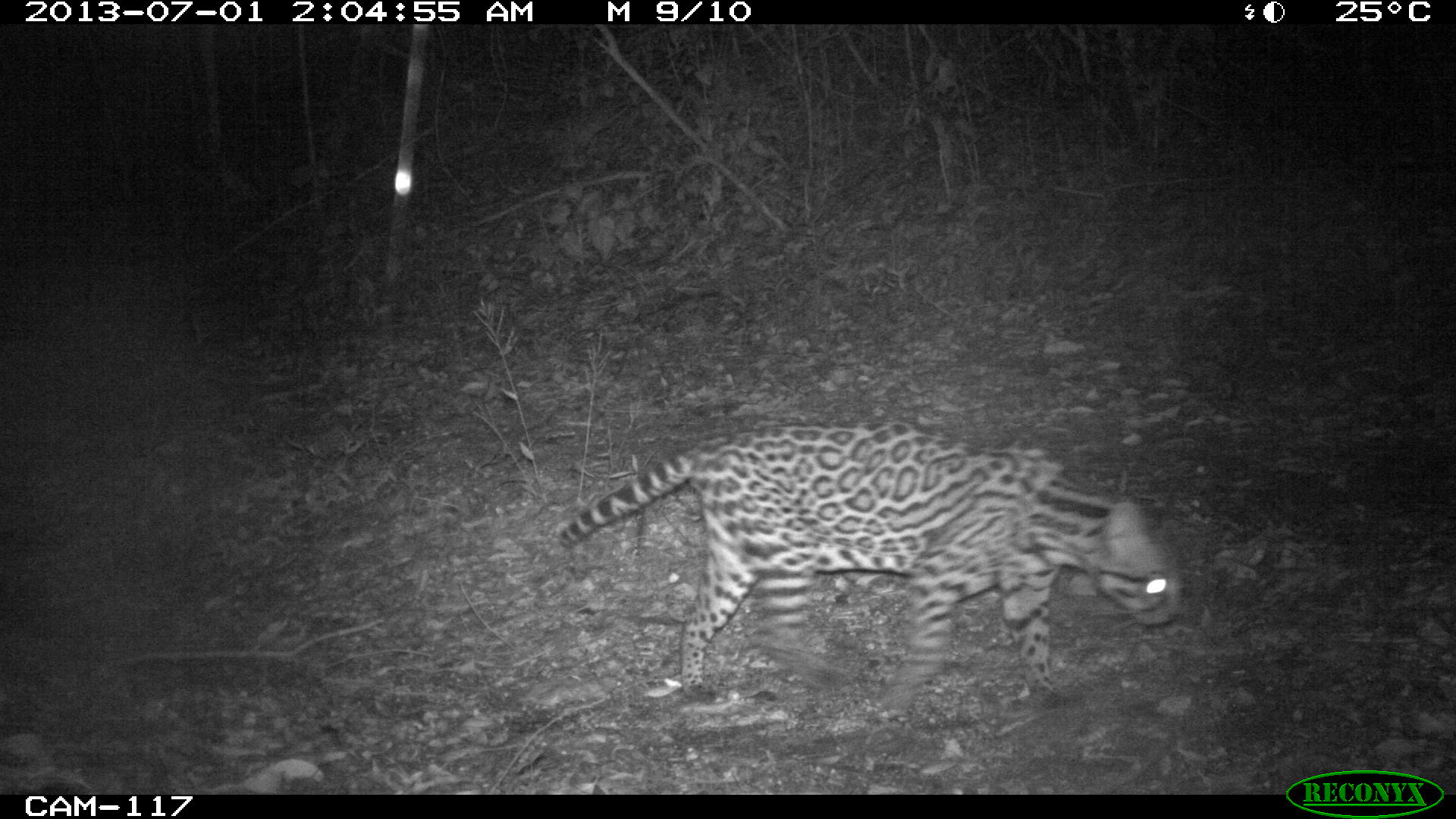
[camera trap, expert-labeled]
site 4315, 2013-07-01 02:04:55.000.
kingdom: Animalia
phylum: Chordata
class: Mammalia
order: Carnivora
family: Felidae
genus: Leopardus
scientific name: Leopardus pardalis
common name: ocelot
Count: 1.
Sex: female.